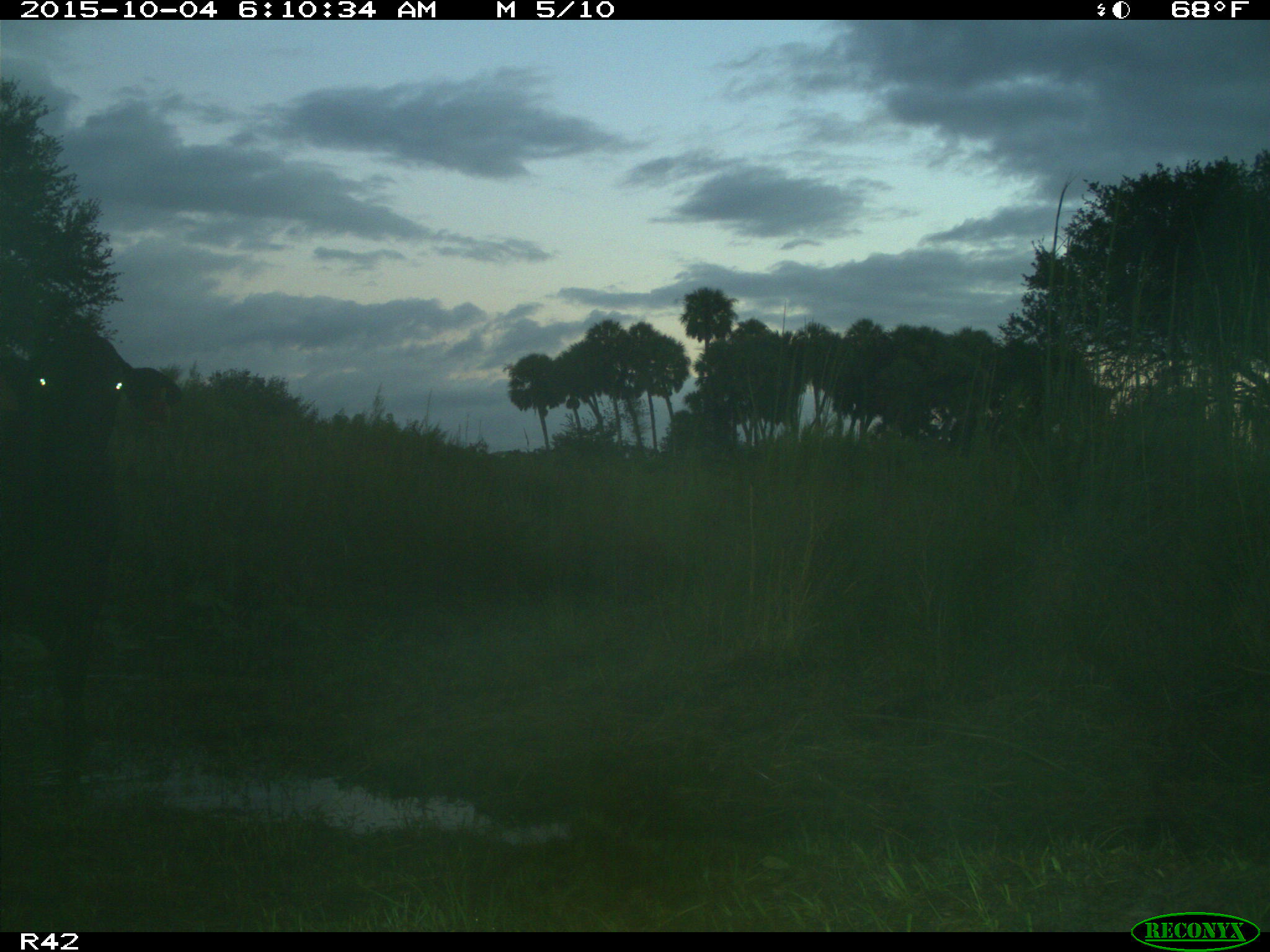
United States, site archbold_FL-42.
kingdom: Animalia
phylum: Chordata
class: Mammalia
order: Artiodactyla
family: Bovidae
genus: Bos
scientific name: Bos taurus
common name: domestic cow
Bos taurus (domestic cow).